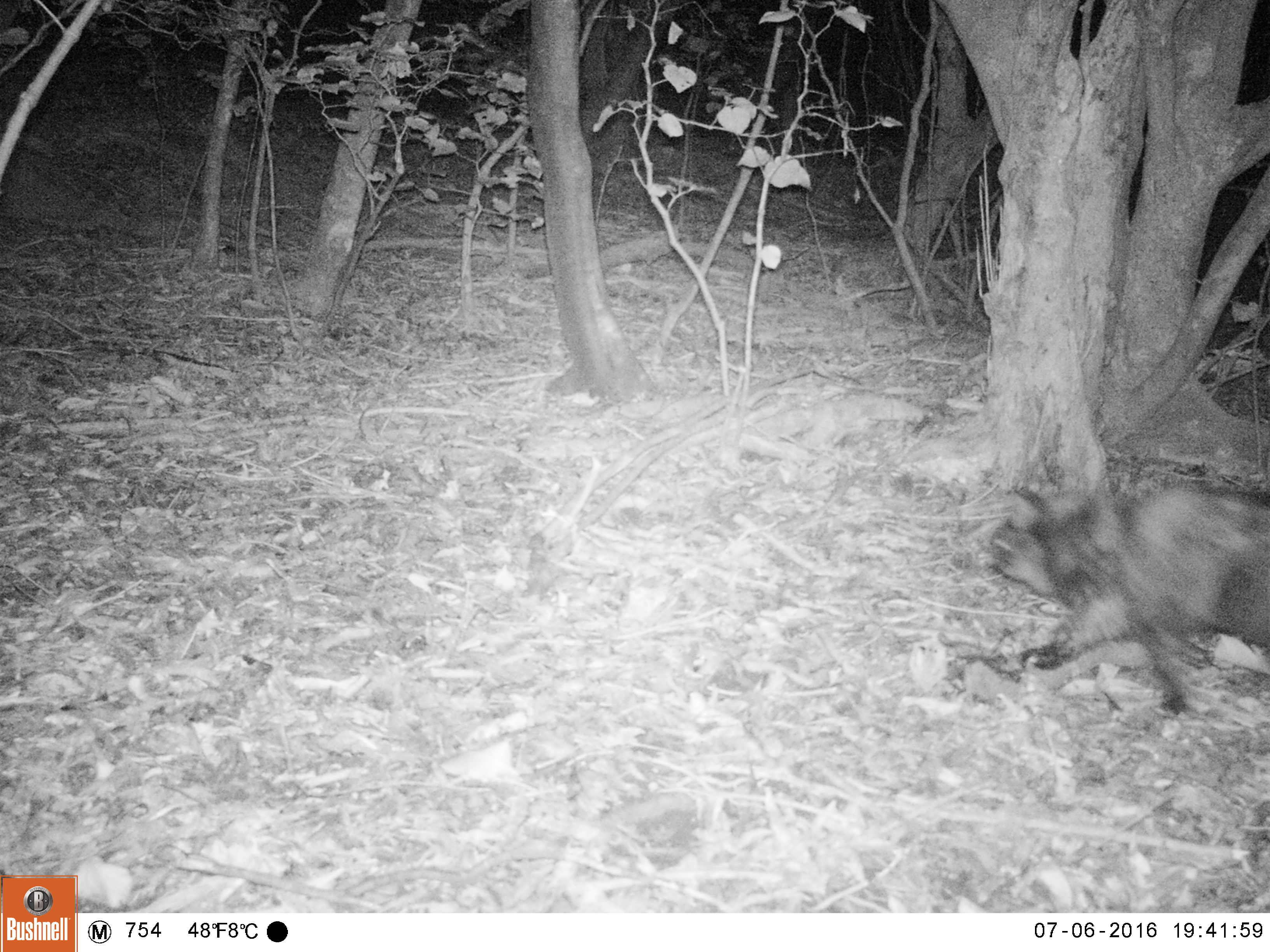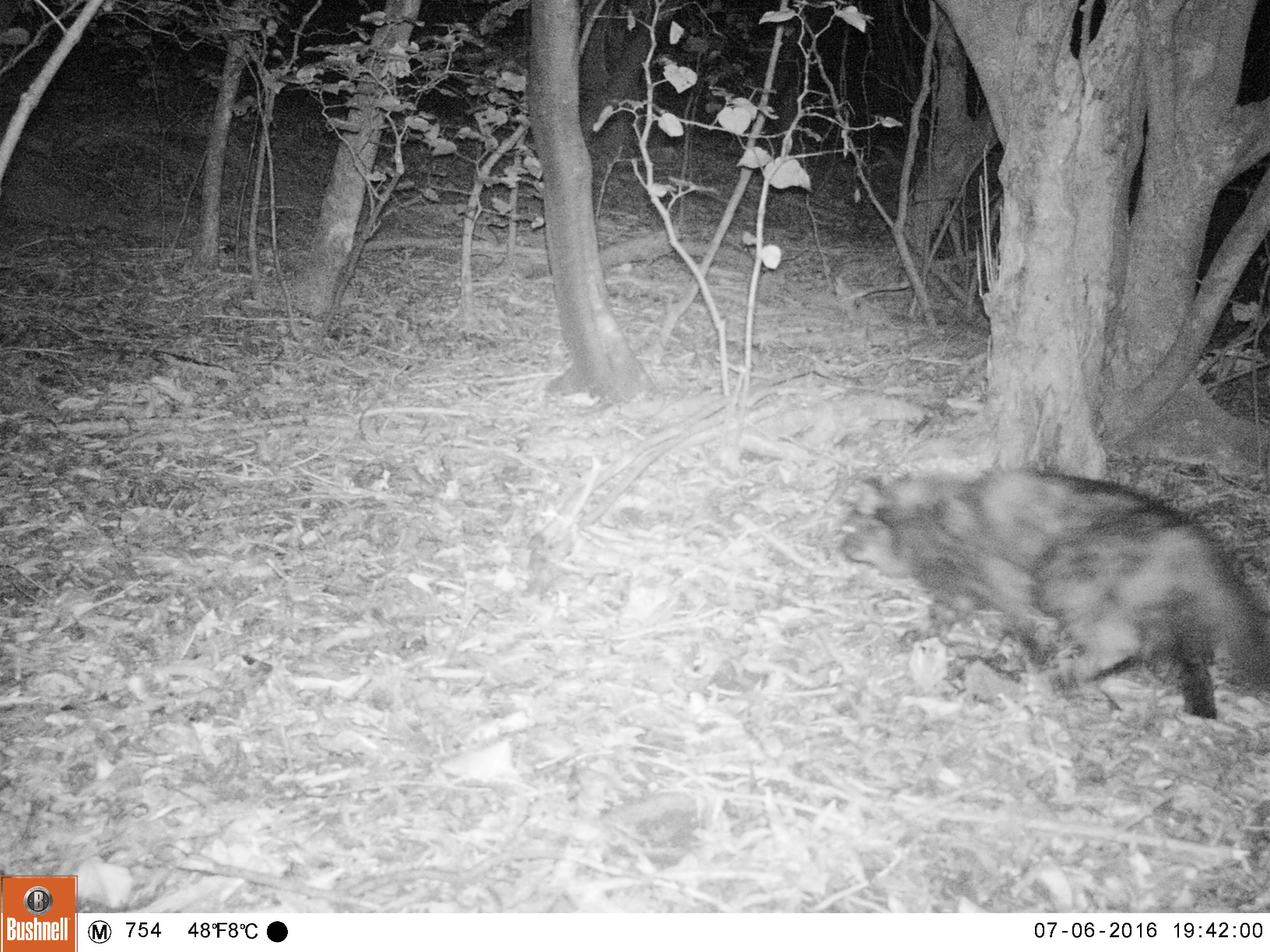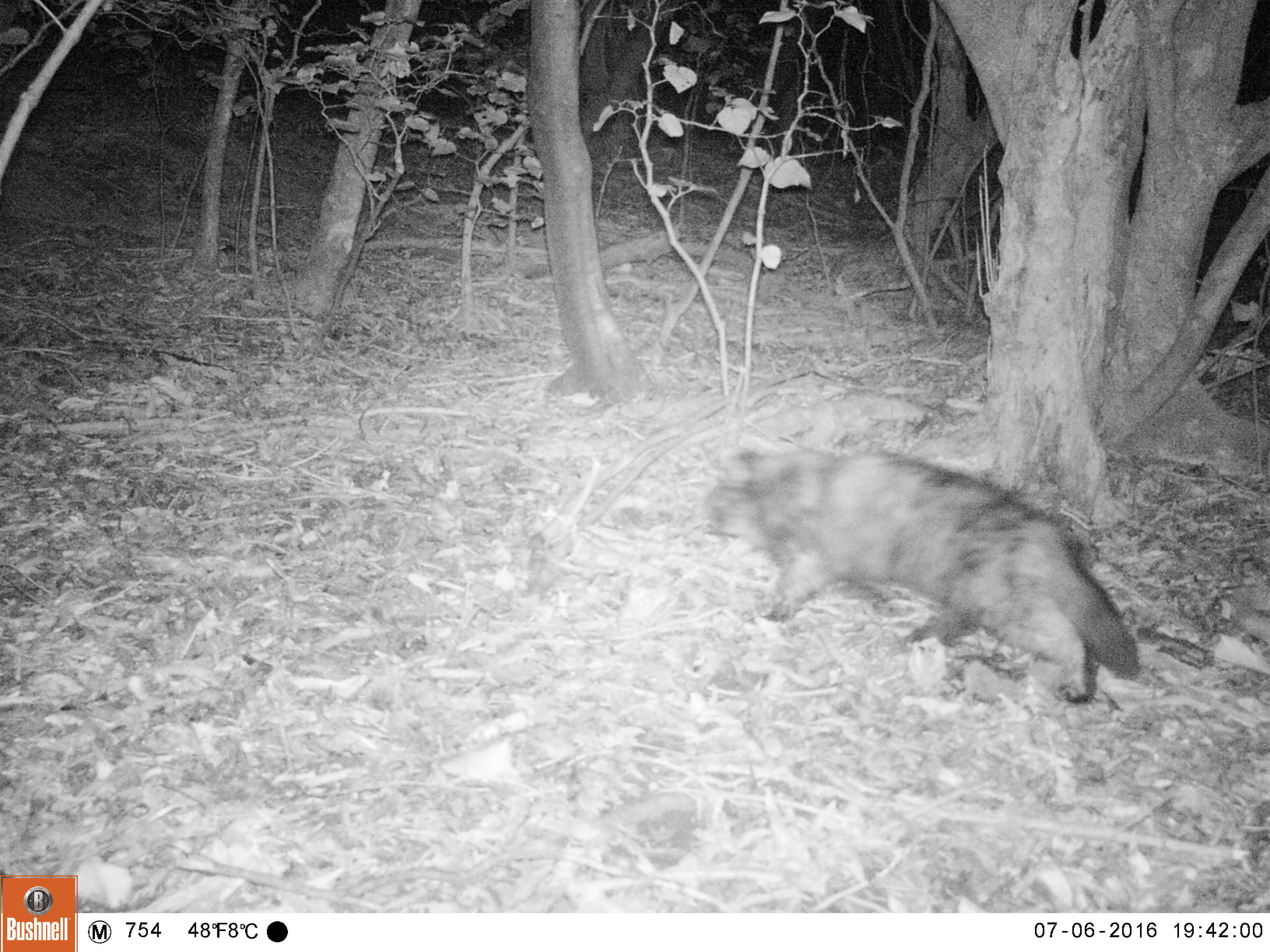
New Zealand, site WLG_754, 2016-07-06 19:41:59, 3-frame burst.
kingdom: Animalia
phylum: Chordata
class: Mammalia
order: Carnivora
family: Felidae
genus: Felis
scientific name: Felis catus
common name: domestic cat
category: cat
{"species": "cat (domestic cat) (Felis catus)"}